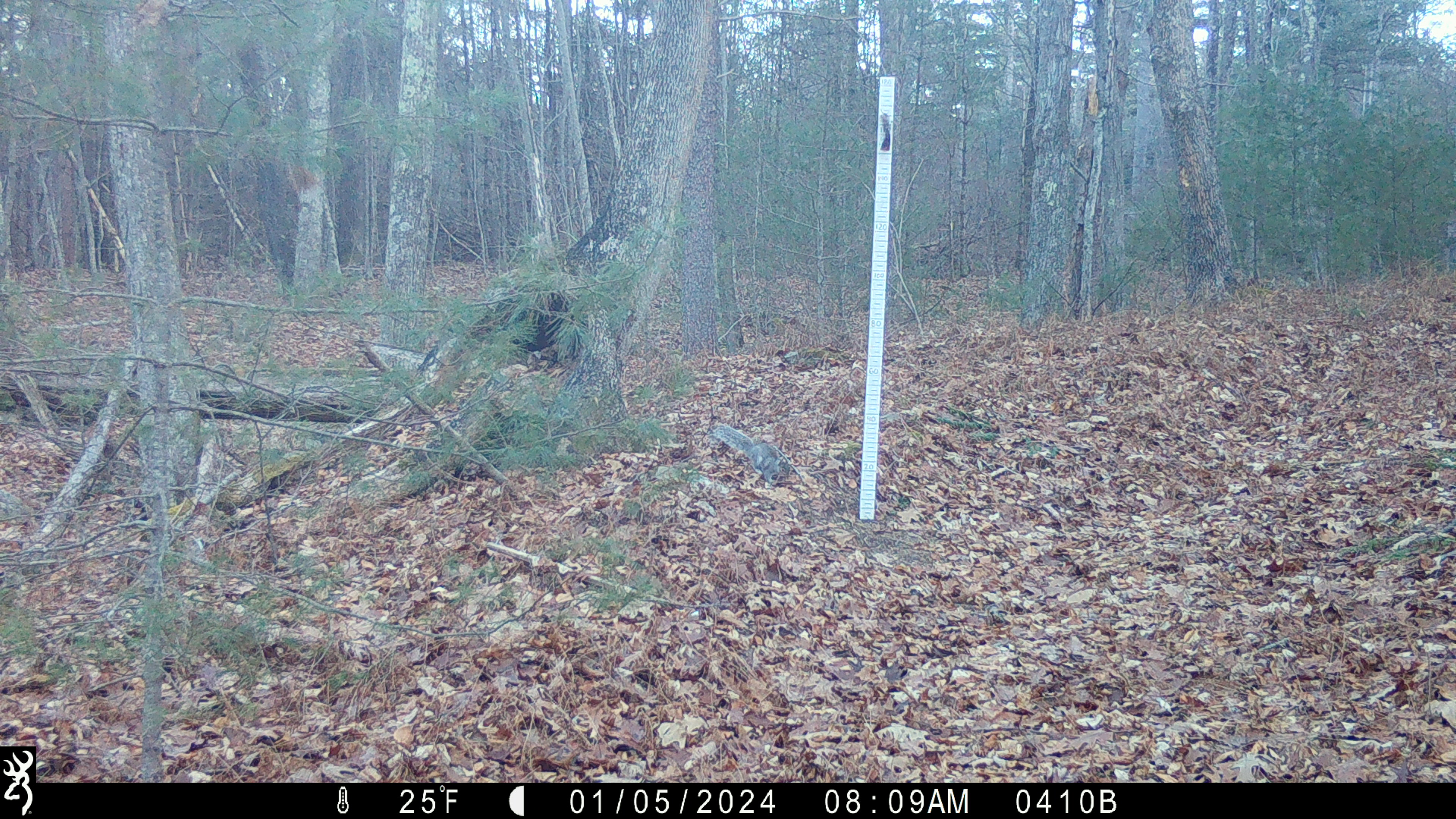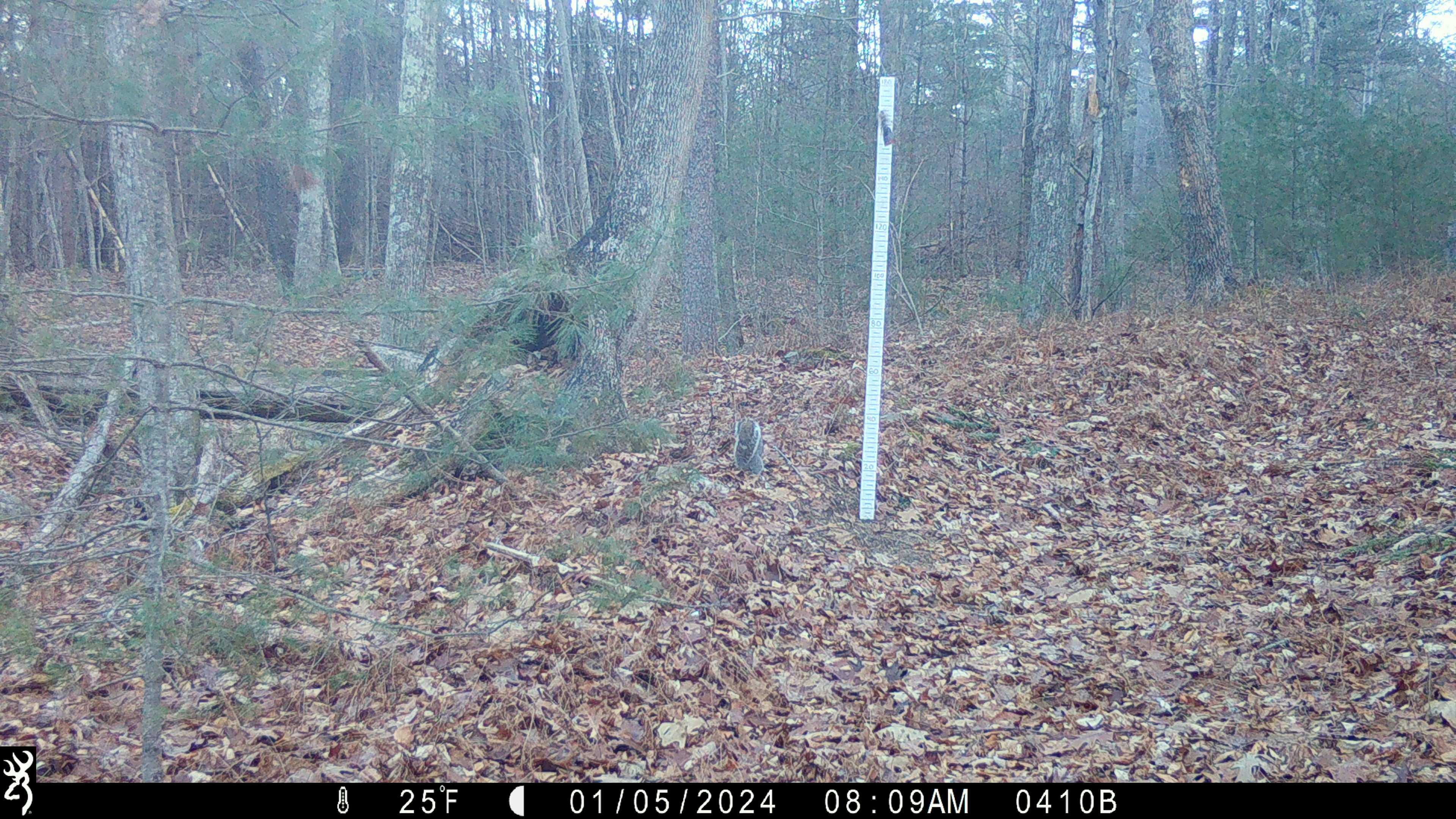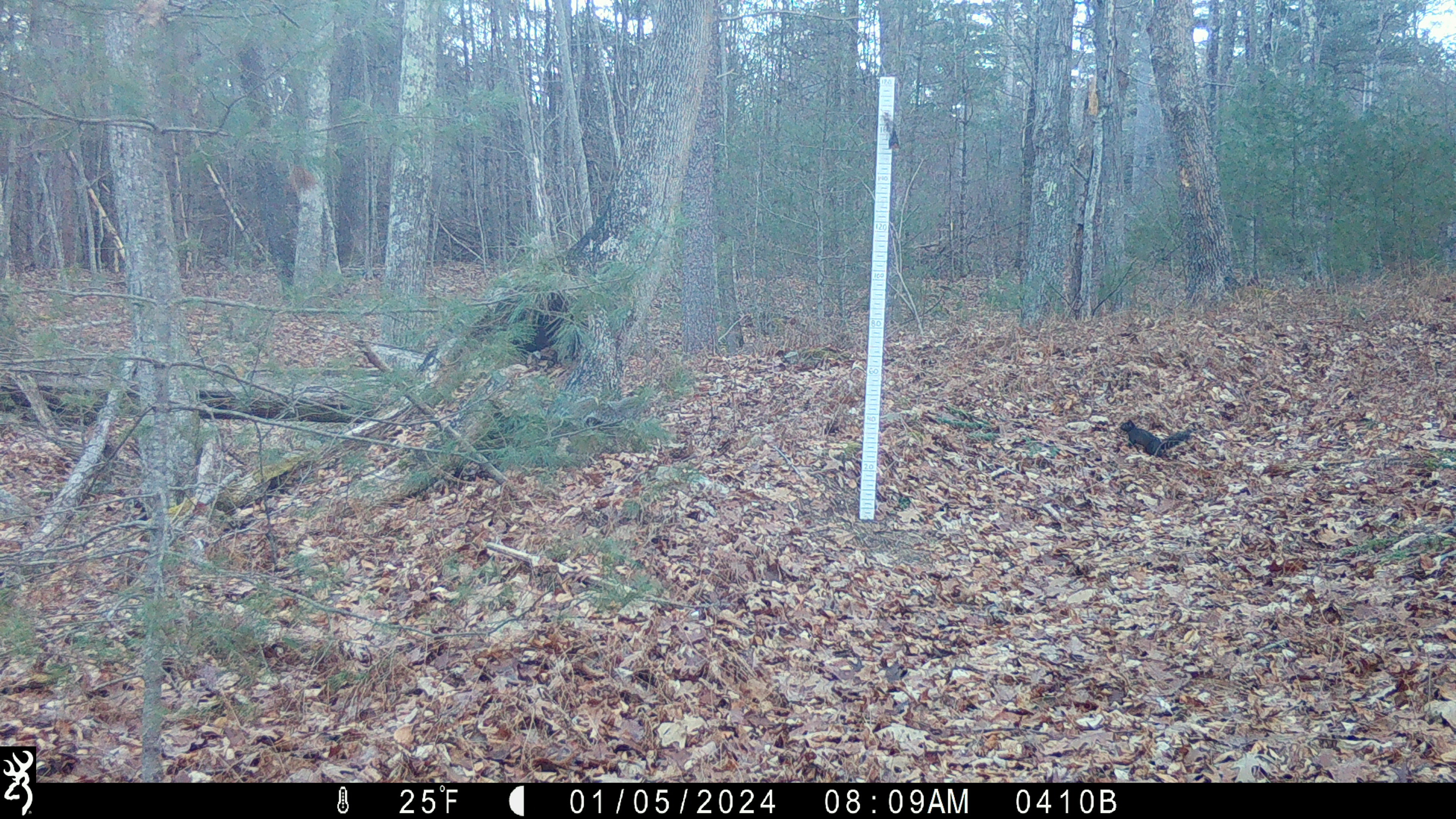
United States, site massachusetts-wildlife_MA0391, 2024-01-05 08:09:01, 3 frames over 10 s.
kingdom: Animalia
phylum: Chordata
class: Mammalia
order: Rodentia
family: Sciuridae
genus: Sciurus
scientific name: Sciurus carolinensis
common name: gray squirrel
Gray squirrel (Sciurus carolinensis).